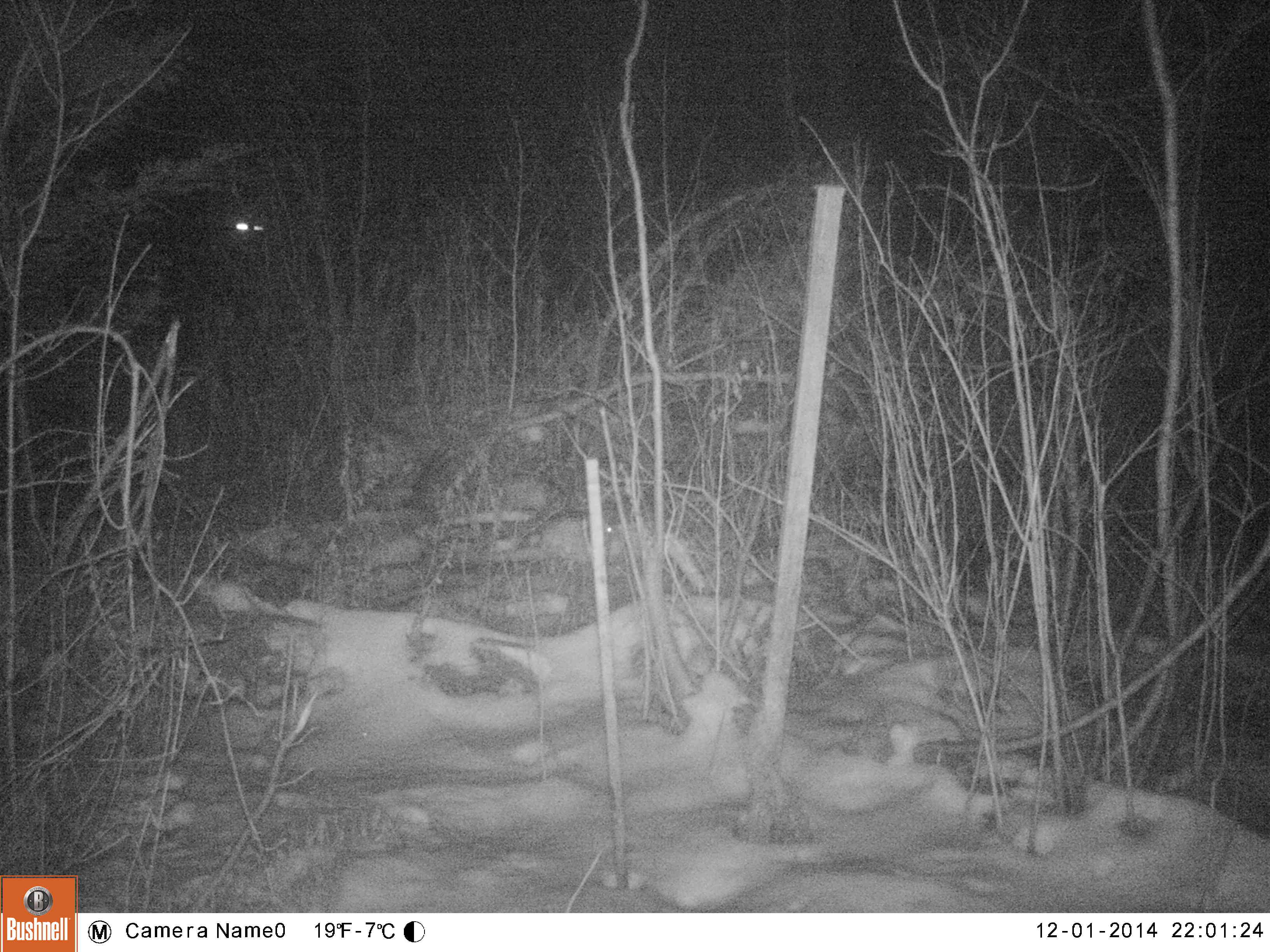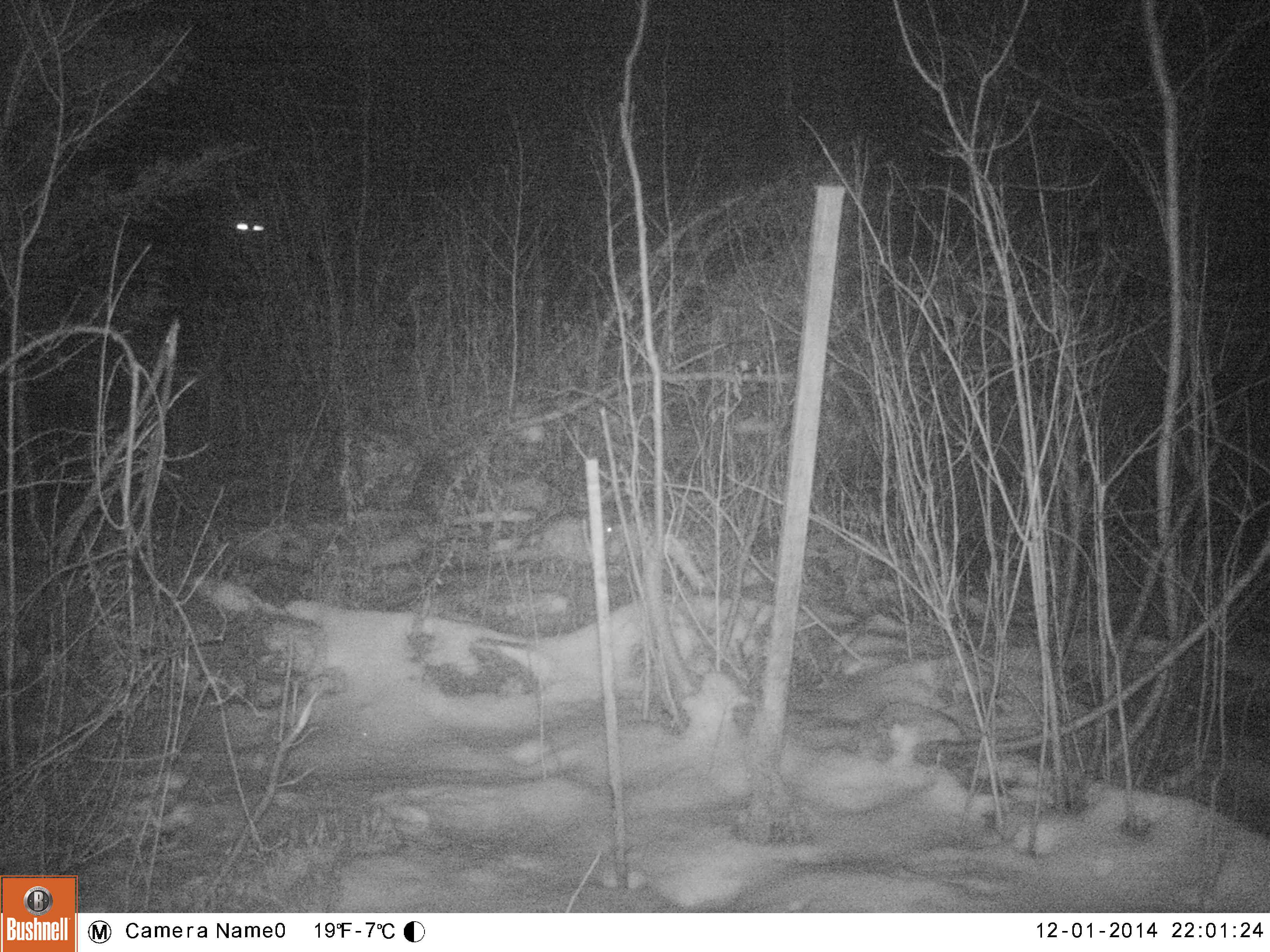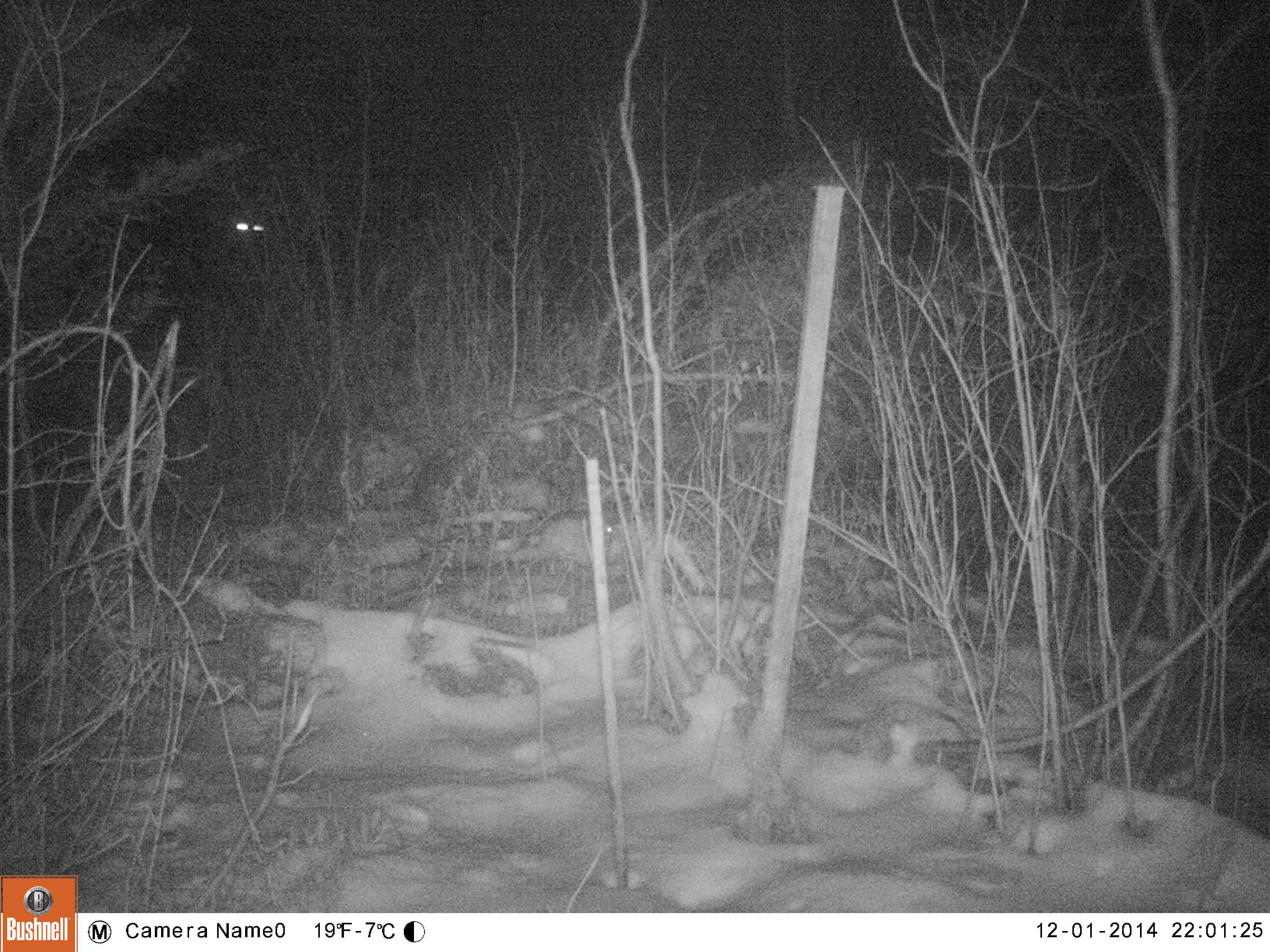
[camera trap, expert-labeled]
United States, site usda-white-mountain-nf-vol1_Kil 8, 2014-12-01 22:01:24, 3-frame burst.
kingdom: Animalia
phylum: Chordata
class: Mammalia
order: Lagomorpha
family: Leporidae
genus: Lepus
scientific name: Lepus americanus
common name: snowshoe hare